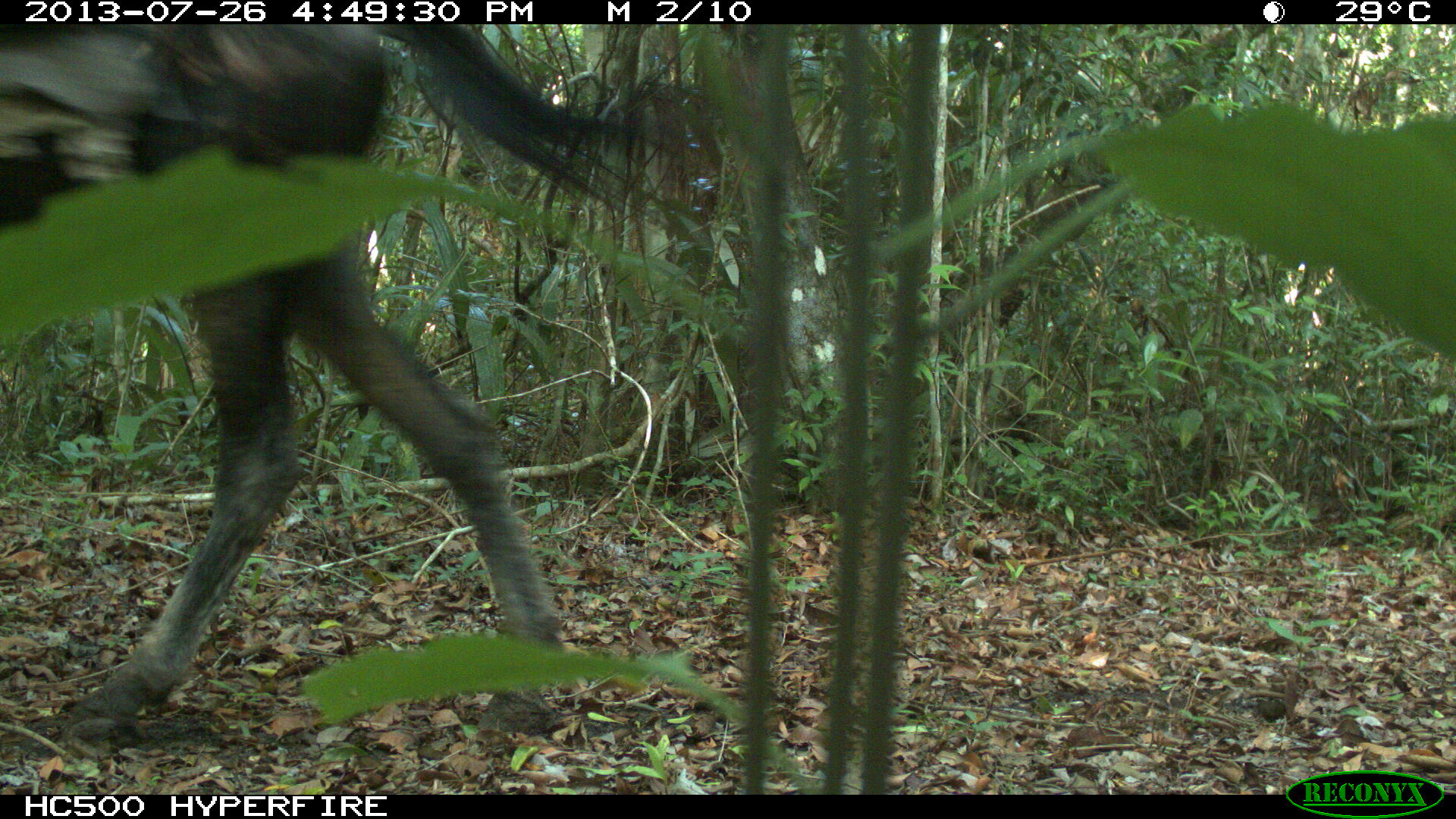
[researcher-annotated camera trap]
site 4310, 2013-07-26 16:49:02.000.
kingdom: Animalia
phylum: Chordata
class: Mammalia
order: Perissodactyla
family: Equidae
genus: Equus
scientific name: Equus ferus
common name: wild horse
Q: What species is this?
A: Equus ferus (wild horse).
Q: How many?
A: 2.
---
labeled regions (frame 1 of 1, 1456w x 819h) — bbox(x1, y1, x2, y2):
equus ferus: bbox(0, 24, 720, 737)